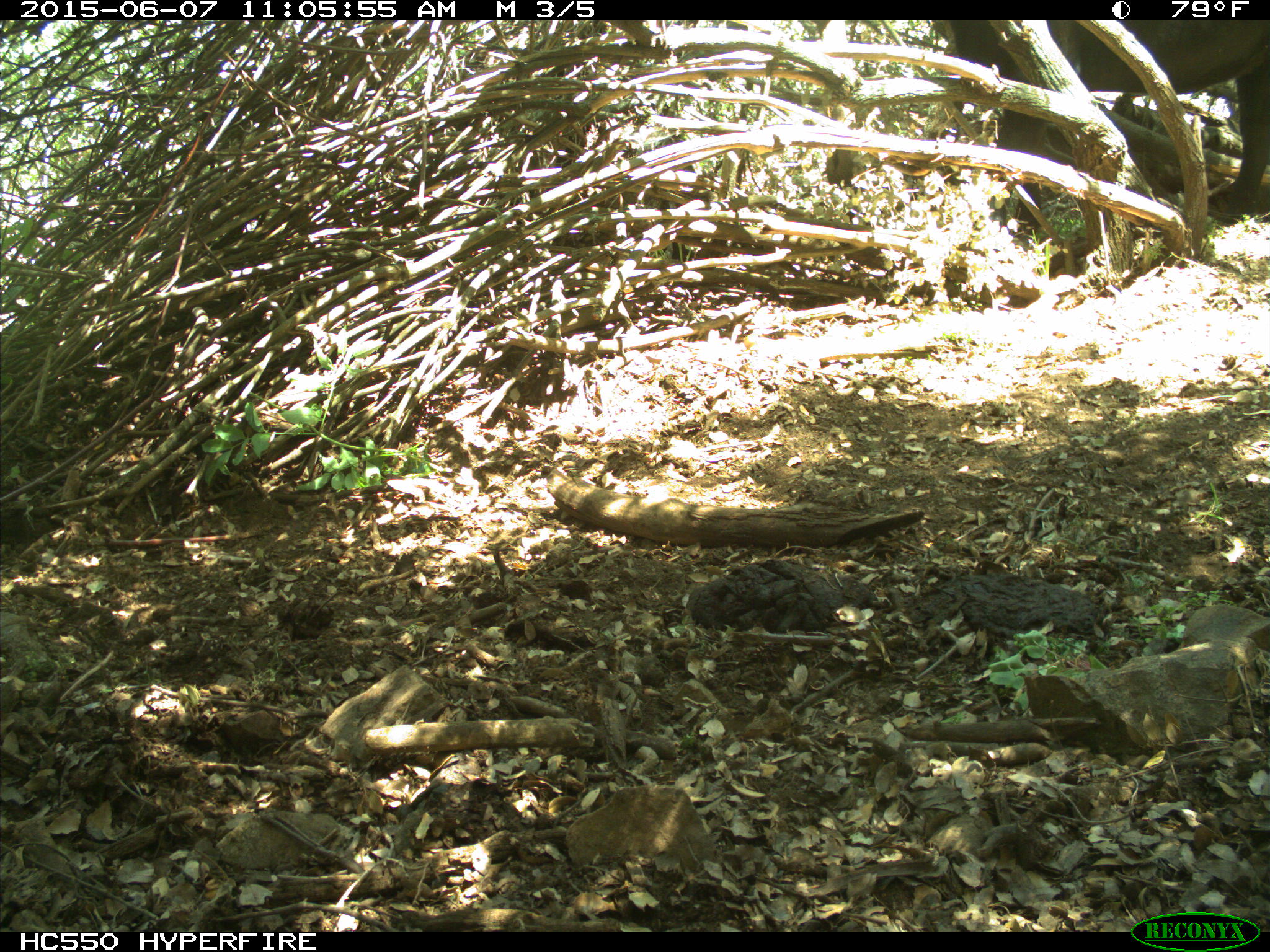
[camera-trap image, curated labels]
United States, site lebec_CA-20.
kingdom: Animalia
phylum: Chordata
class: Mammalia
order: Artiodactyla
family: Bovidae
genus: Bos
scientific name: Bos taurus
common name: domestic cow